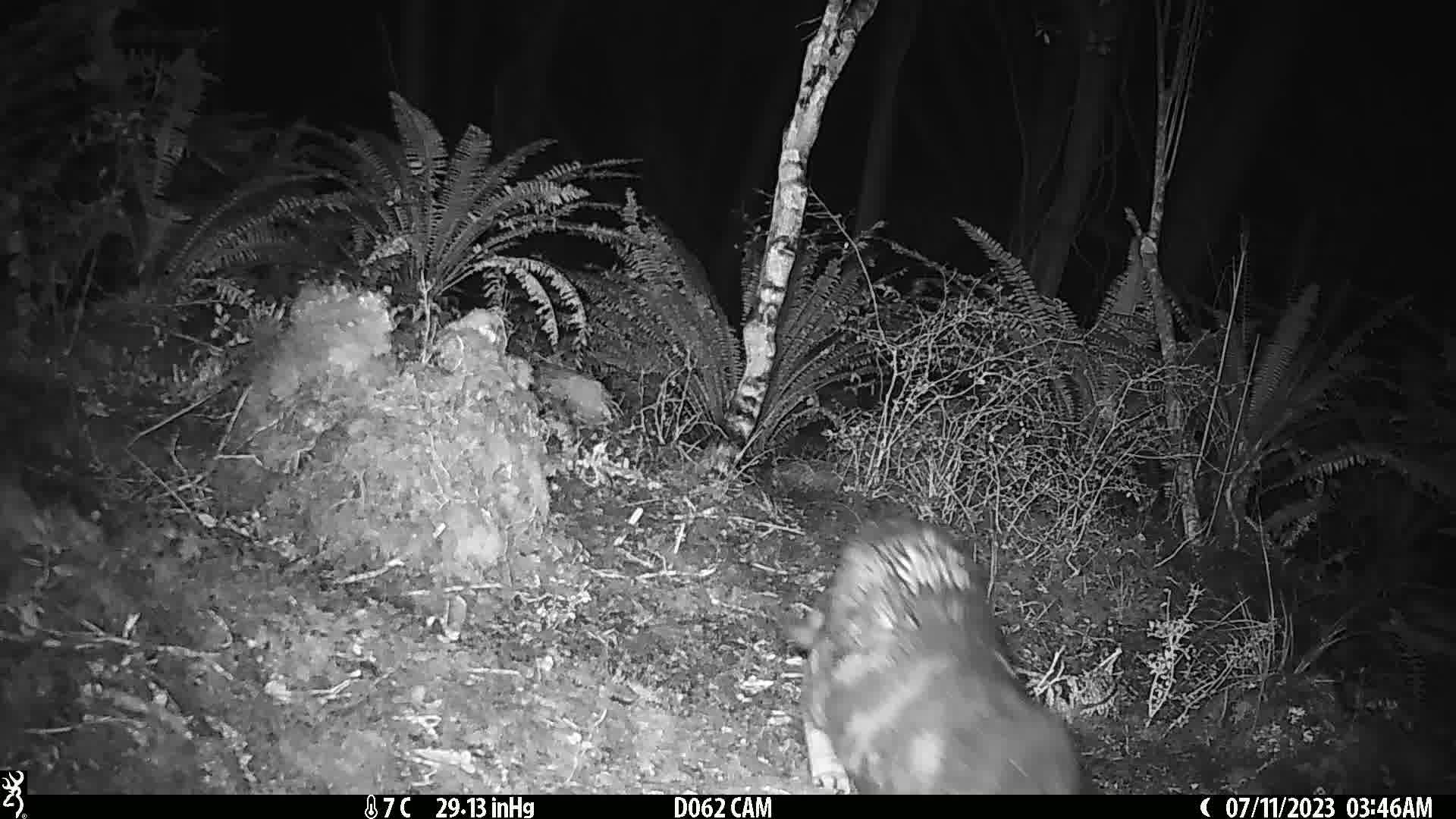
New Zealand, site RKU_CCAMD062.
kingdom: Animalia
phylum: Chordata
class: Mammalia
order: Carnivora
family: Felidae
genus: Felis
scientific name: Felis catus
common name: domestic cat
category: cat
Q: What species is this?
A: Cat (domestic cat) (Felis catus).